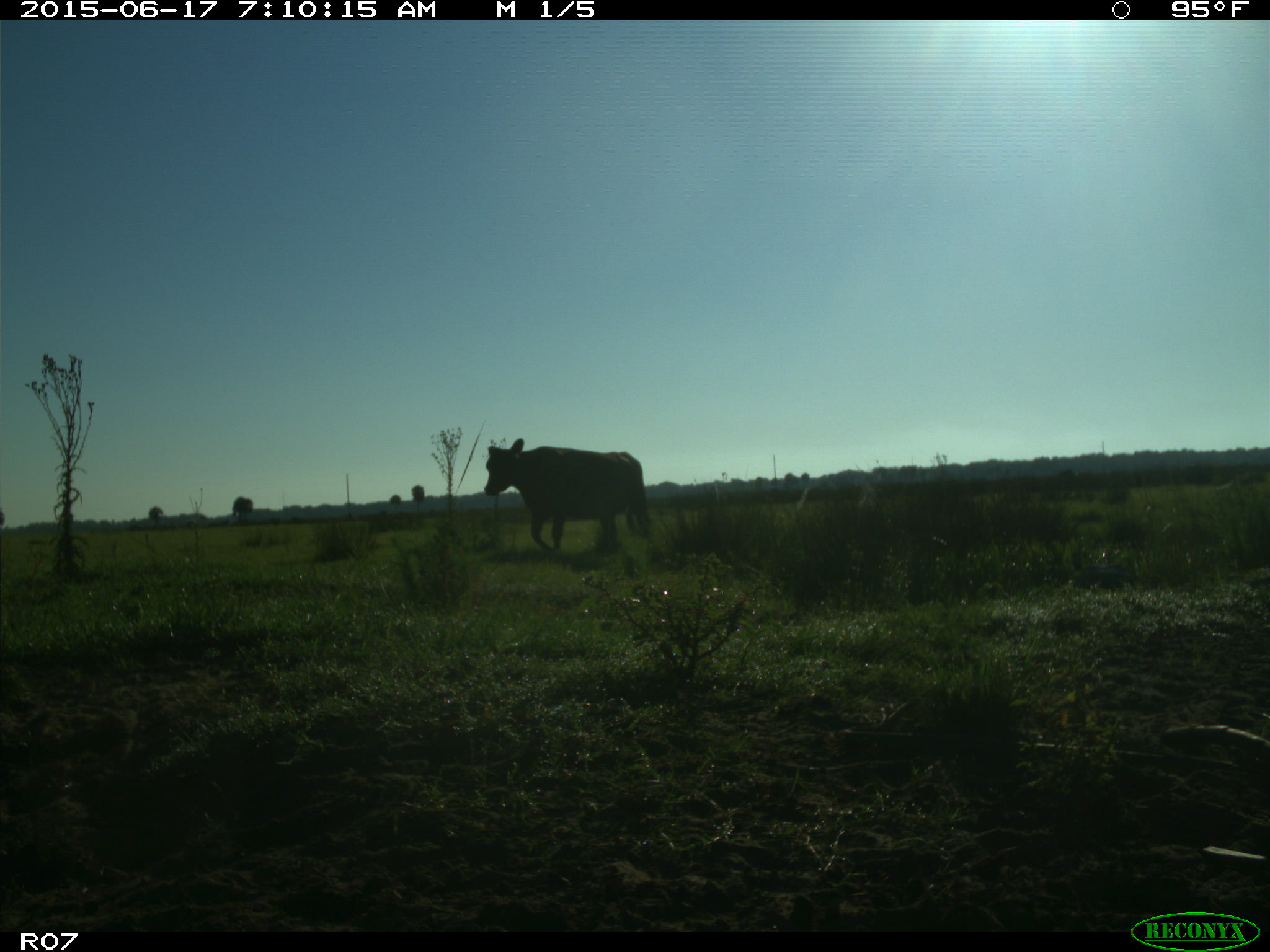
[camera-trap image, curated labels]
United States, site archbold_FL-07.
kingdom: Animalia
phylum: Chordata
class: Mammalia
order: Artiodactyla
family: Bovidae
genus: Bos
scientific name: Bos taurus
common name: domestic cow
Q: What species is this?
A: Bos taurus (domestic cow).